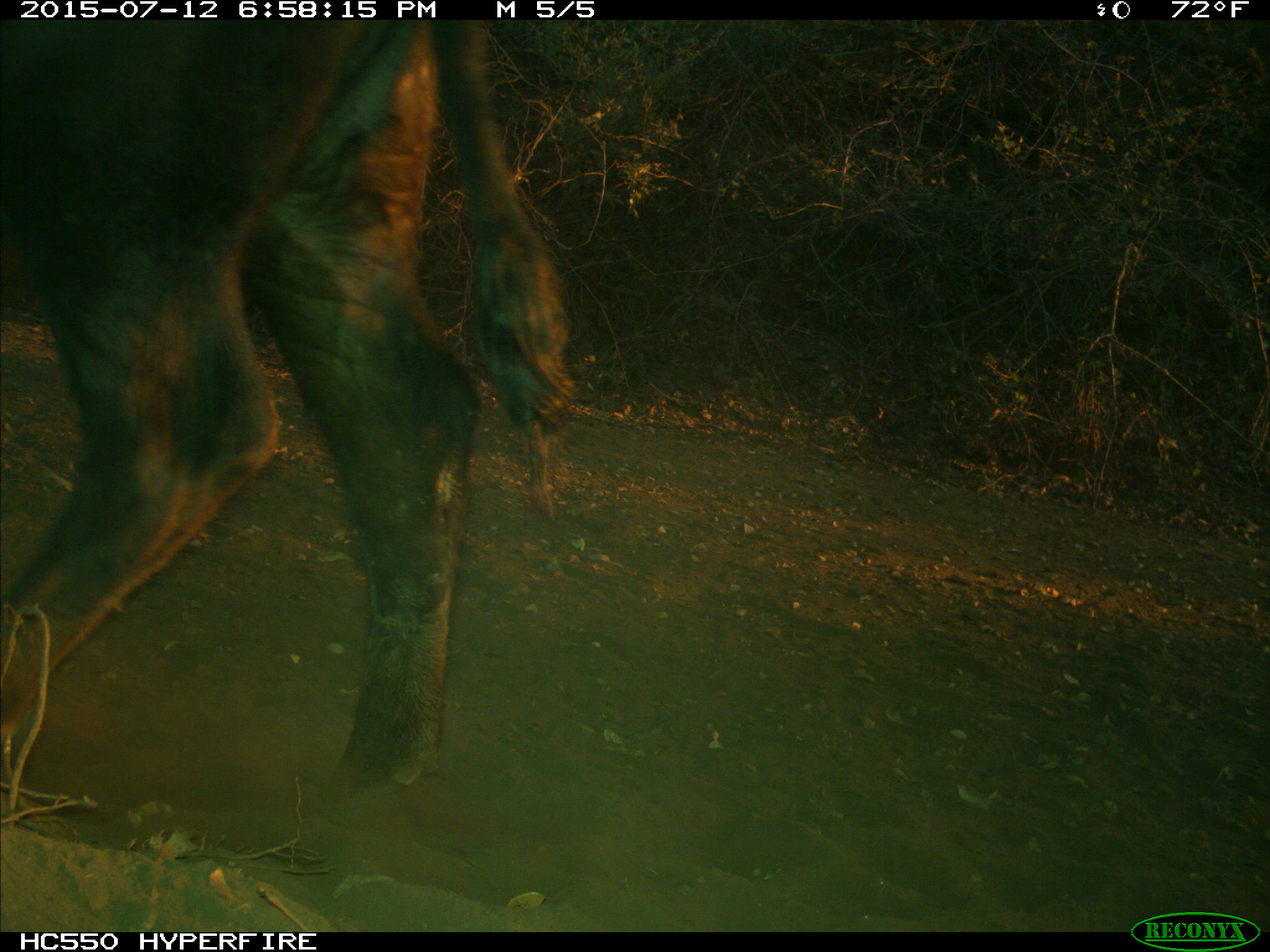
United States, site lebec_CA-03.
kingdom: Animalia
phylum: Chordata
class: Mammalia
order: Artiodactyla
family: Bovidae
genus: Bos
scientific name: Bos taurus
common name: domestic cow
Bos taurus (domestic cow).